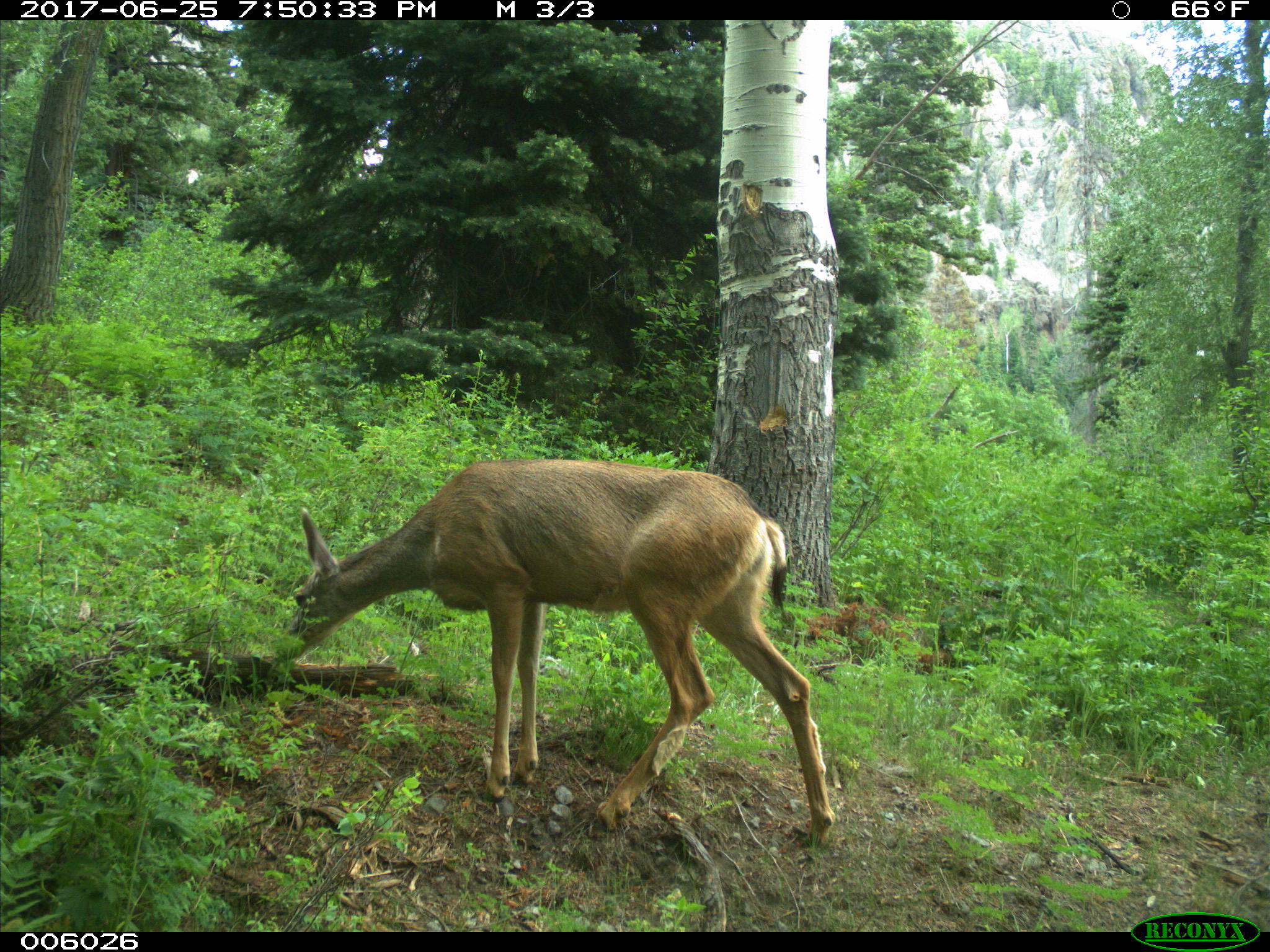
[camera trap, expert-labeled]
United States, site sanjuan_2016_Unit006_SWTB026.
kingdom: Animalia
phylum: Chordata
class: Mammalia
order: Artiodactyla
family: Cervidae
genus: Odocoileus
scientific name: Odocoileus hemionus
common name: mule deer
Odocoileus hemionus (mule deer).